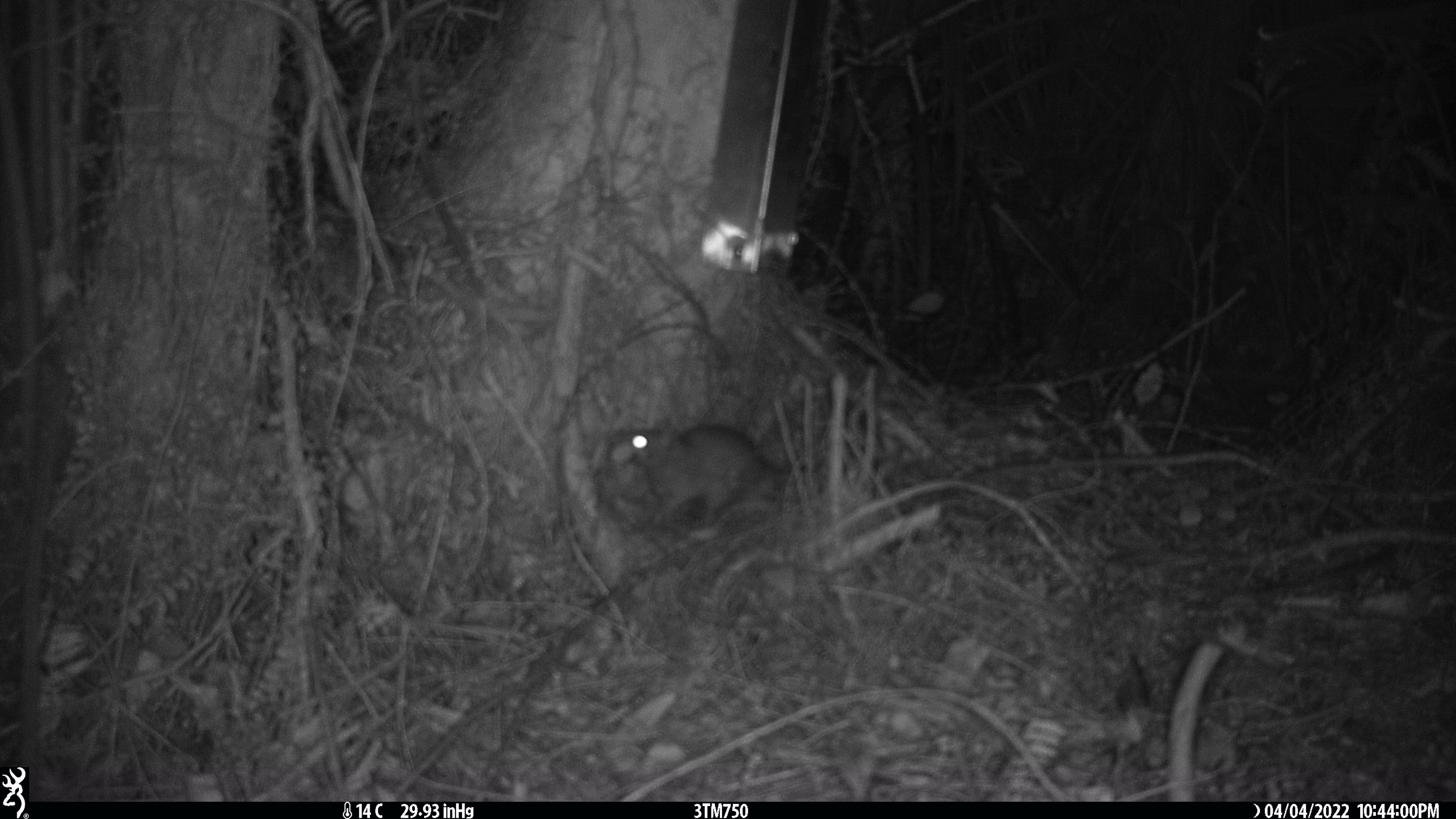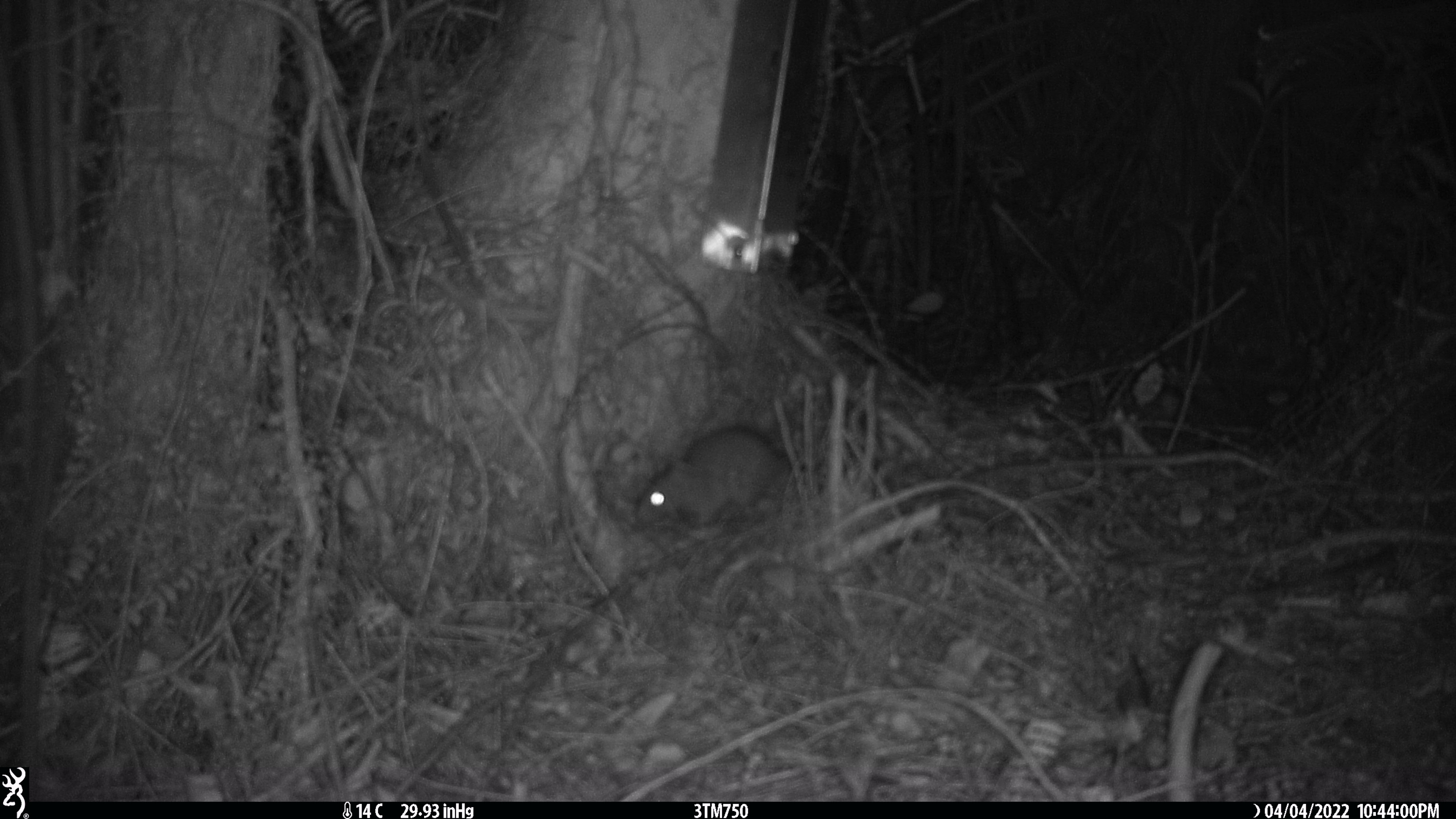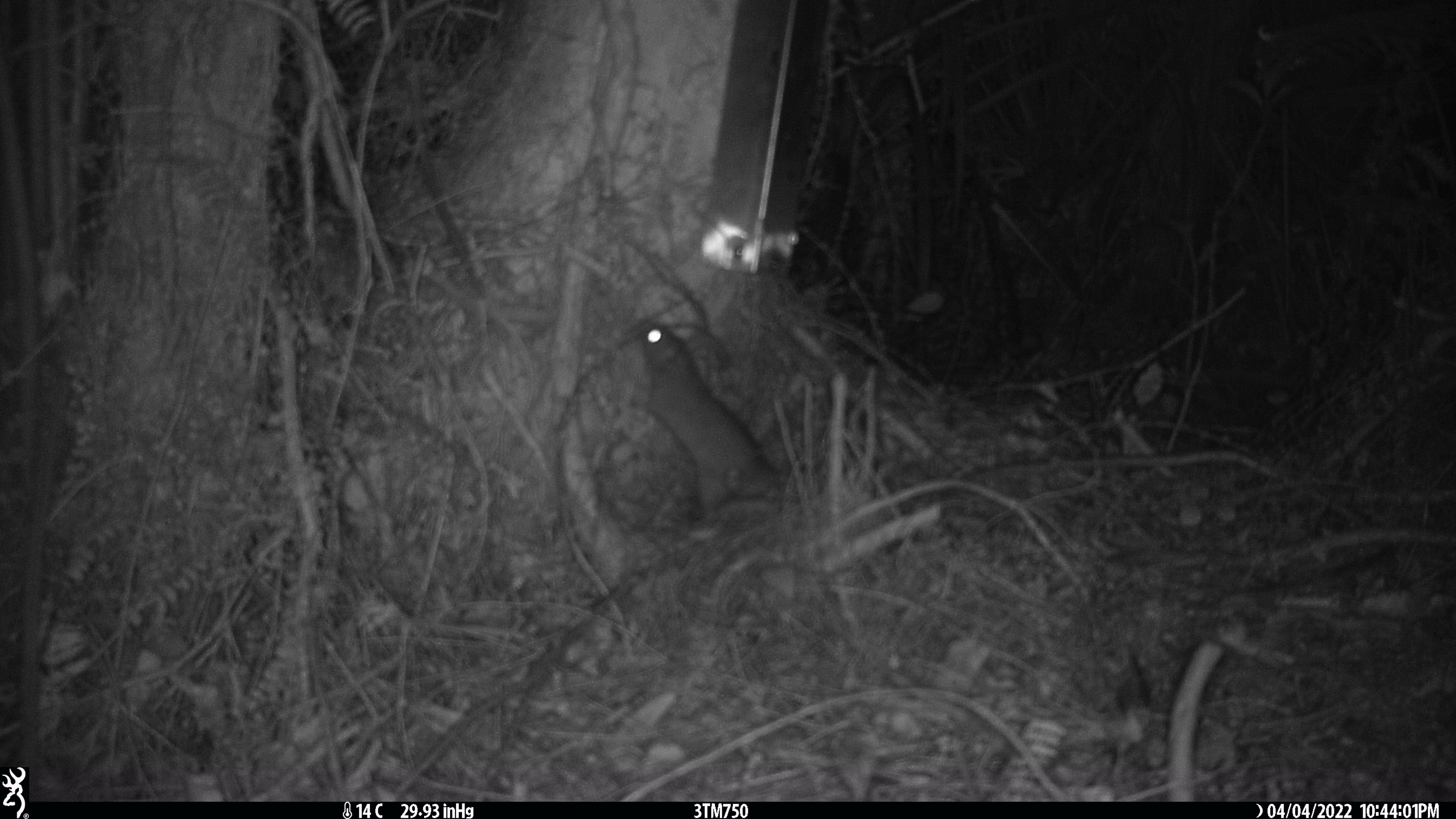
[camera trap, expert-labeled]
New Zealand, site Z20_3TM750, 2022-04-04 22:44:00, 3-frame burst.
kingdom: Animalia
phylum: Chordata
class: Mammalia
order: Rodentia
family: Muridae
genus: Rattus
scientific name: Rattus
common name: rat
Rat (Rattus).